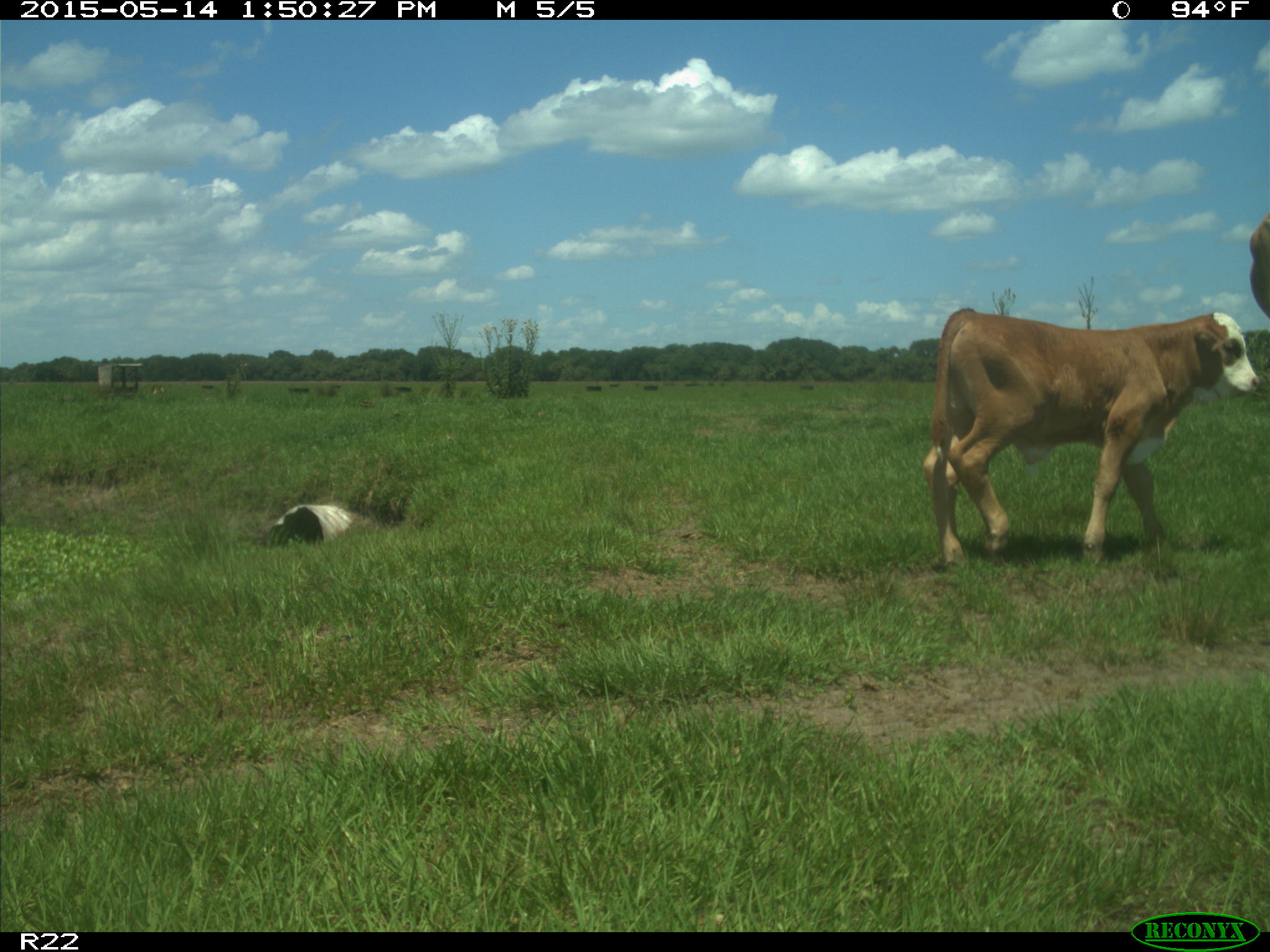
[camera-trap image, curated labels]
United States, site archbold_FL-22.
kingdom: Animalia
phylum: Chordata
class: Mammalia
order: Artiodactyla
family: Bovidae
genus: Bos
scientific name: Bos taurus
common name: domestic cow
Bos taurus (domestic cow).